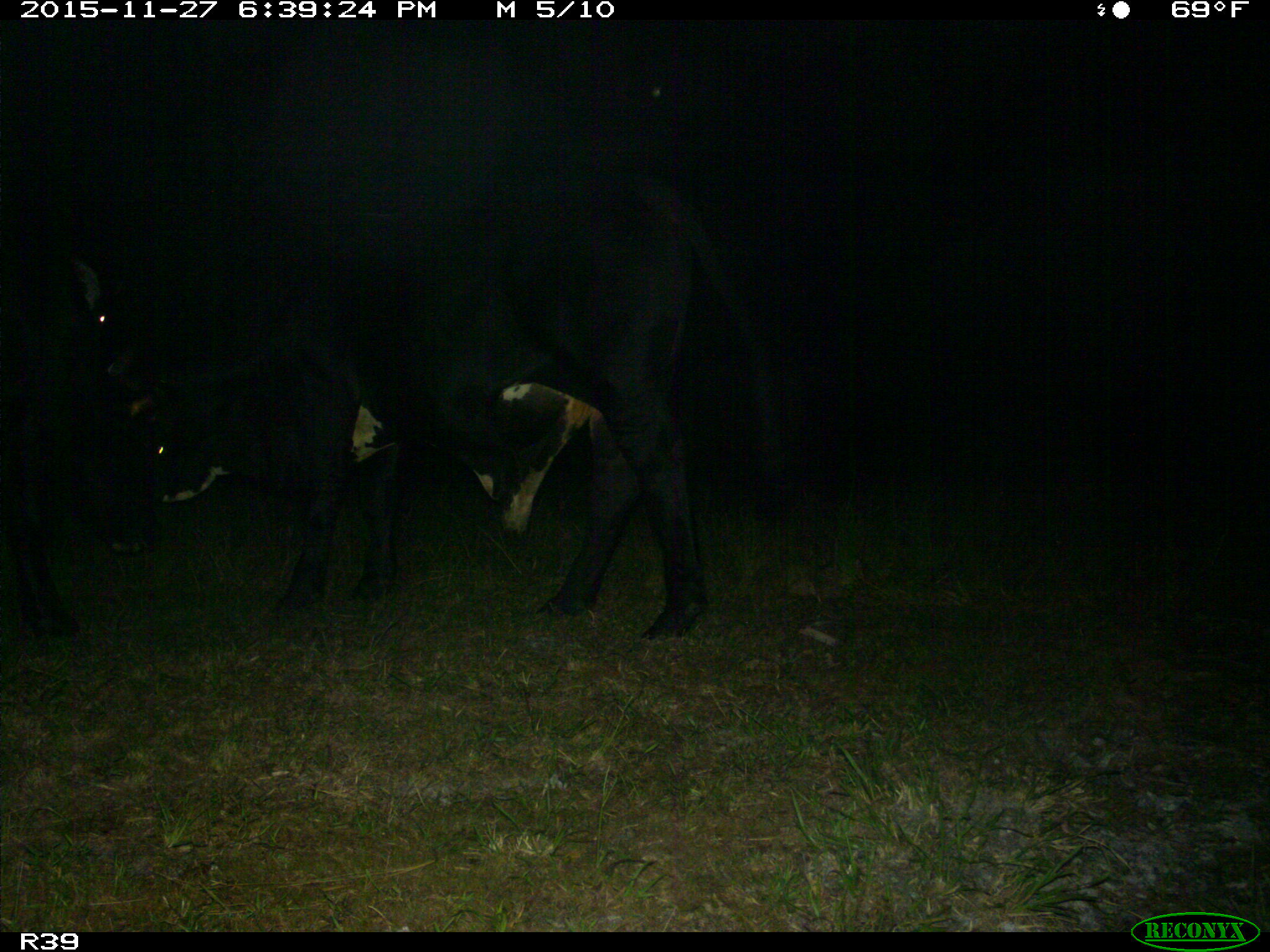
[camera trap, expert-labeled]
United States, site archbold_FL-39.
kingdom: Animalia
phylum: Chordata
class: Mammalia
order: Artiodactyla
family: Bovidae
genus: Bos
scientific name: Bos taurus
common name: domestic cow